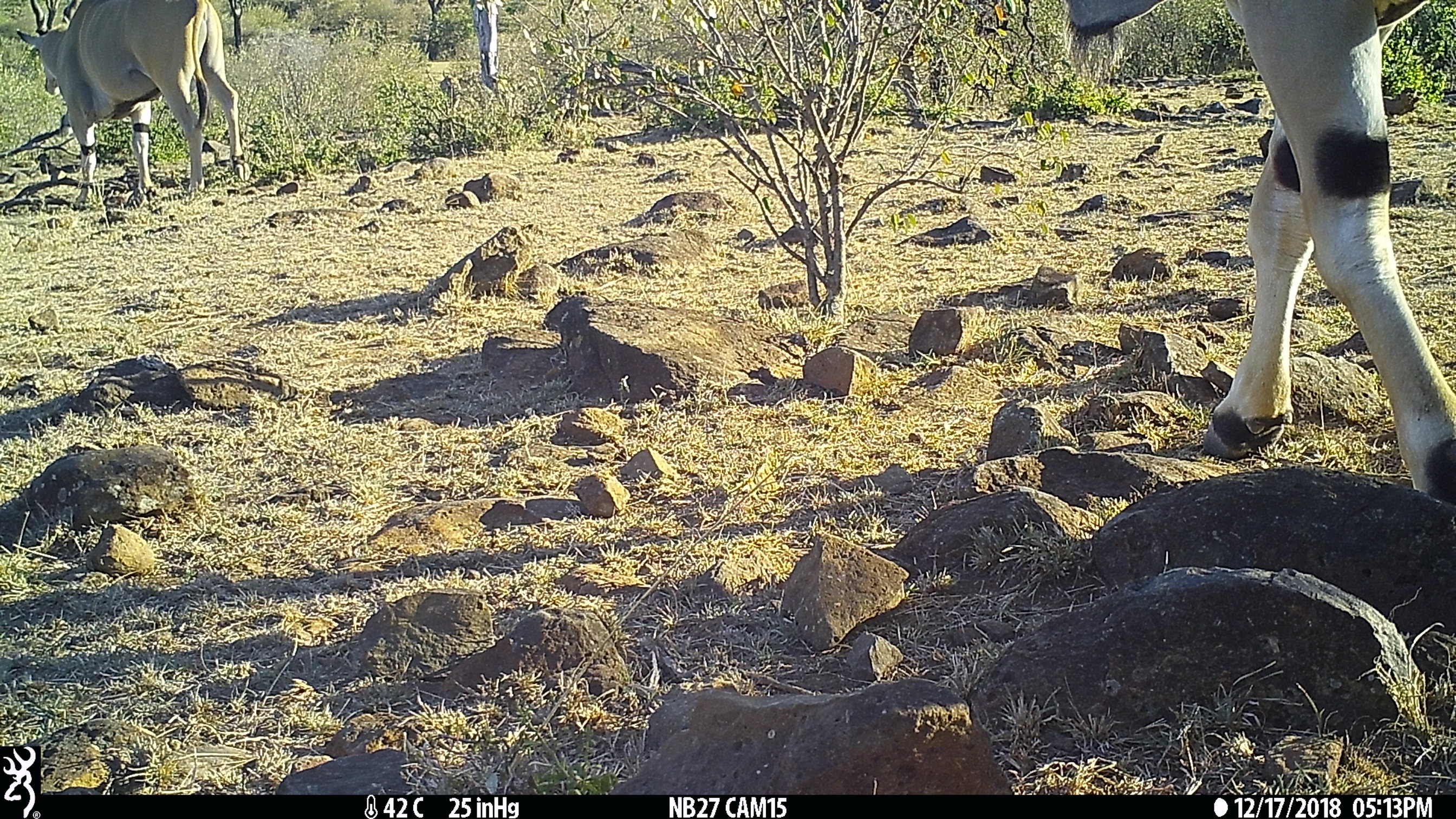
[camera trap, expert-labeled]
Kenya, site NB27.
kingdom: Animalia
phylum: Chordata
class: Mammalia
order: Artiodactyla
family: Bovidae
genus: Tragelaphus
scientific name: Tragelaphus oryx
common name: eland